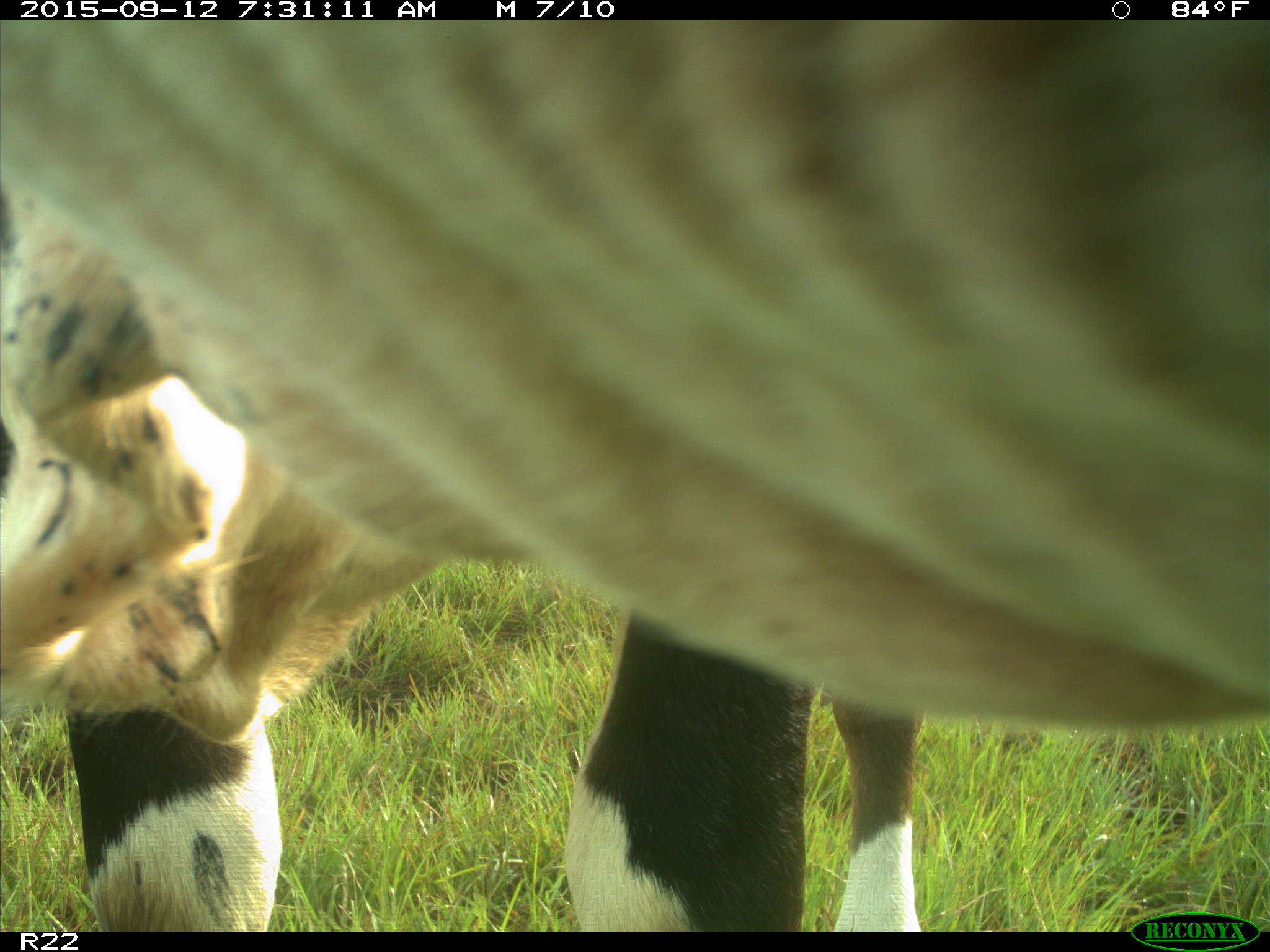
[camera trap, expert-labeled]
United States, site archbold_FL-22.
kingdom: Animalia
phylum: Chordata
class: Mammalia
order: Artiodactyla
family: Bovidae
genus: Bos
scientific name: Bos taurus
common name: domestic cow